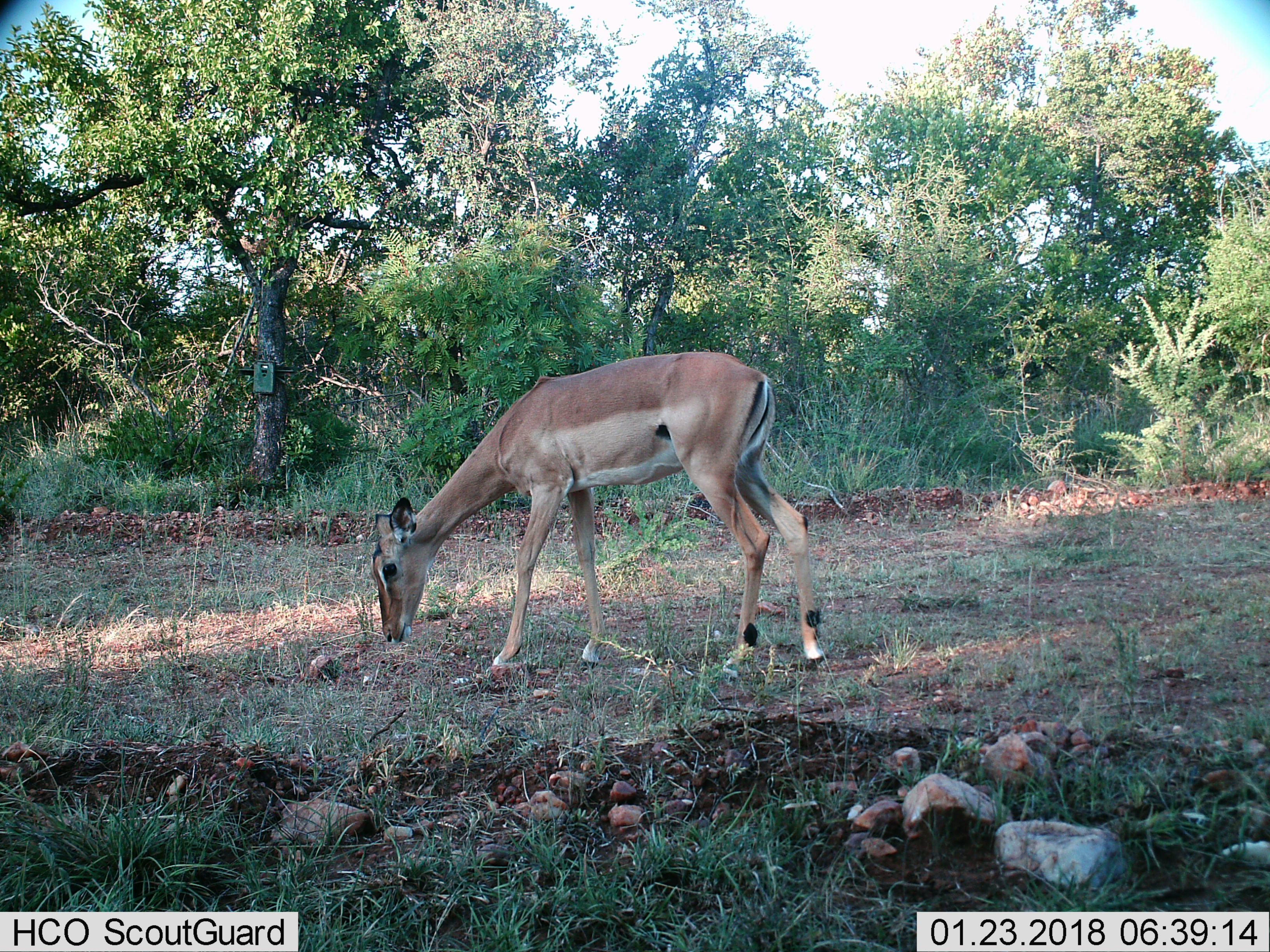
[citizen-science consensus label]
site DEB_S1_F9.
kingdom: Animalia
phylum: Chordata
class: Mammalia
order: Artiodactyla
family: Bovidae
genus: Aepyceros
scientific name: Aepyceros melampus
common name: impala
Impala (Aepyceros melampus), count 1. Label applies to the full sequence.